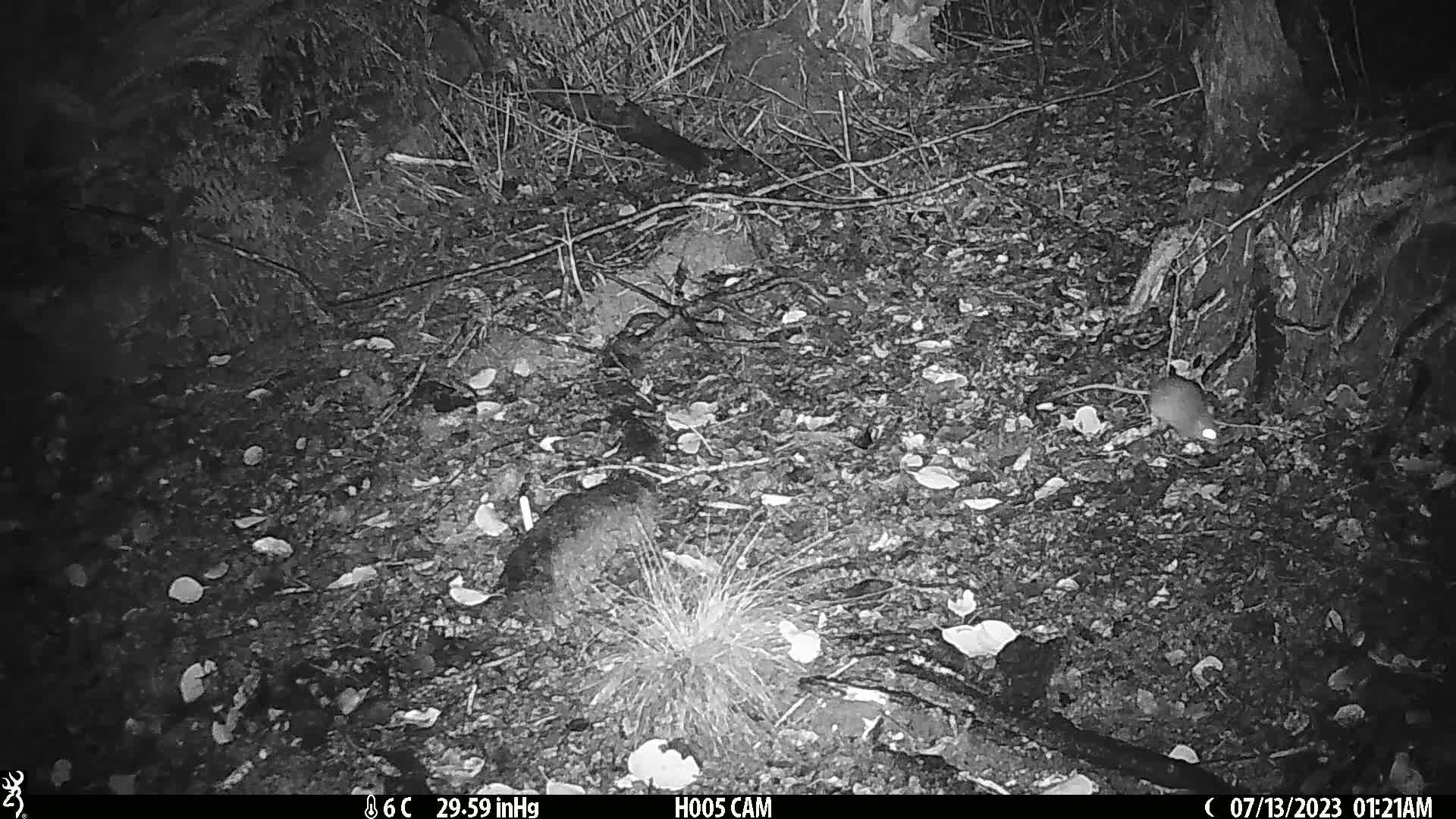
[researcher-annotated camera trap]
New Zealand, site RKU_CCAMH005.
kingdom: Animalia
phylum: Chordata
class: Mammalia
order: Rodentia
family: Muridae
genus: Rattus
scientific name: Rattus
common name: rat